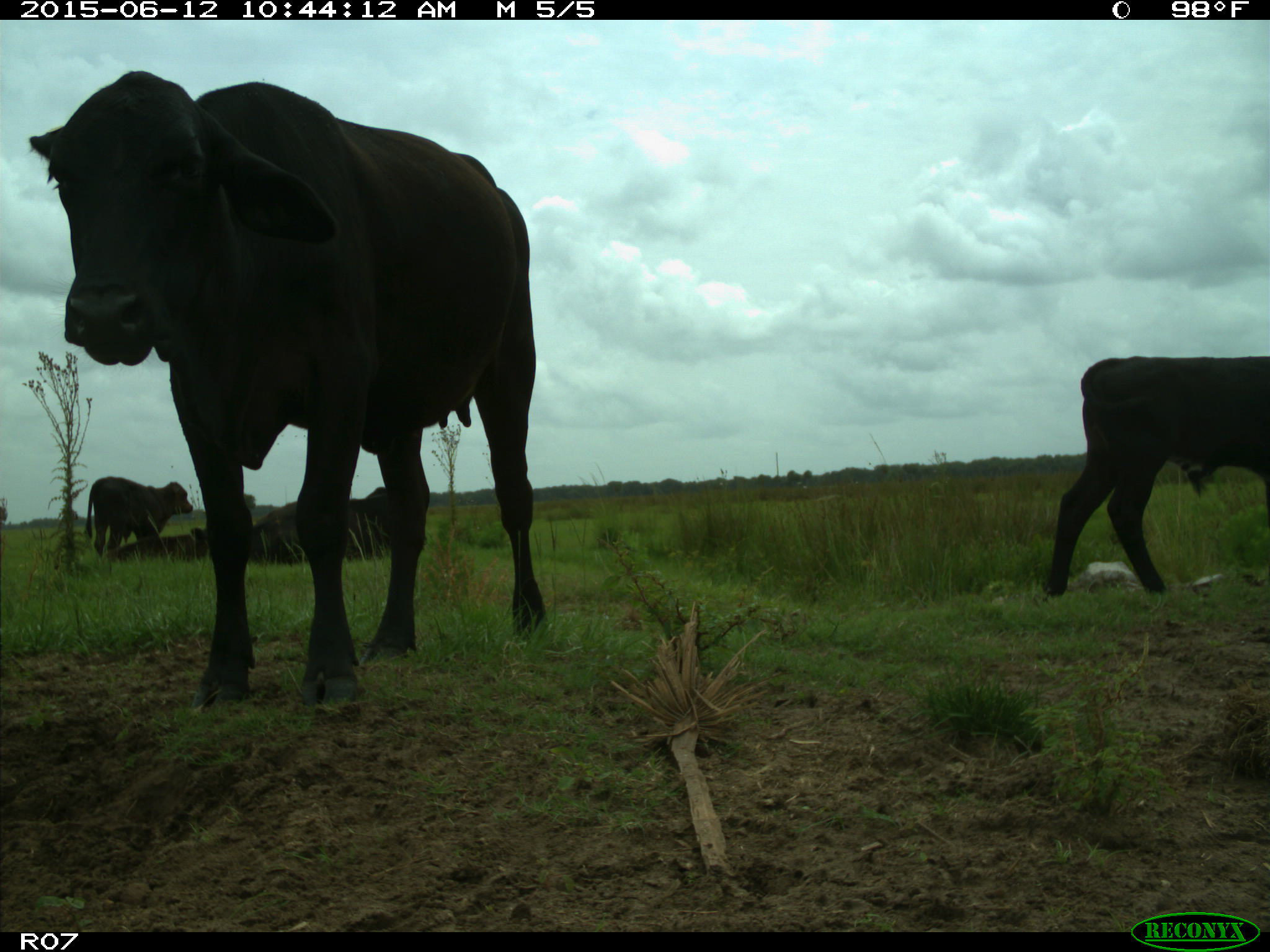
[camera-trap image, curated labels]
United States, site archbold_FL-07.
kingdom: Animalia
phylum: Chordata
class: Mammalia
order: Artiodactyla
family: Bovidae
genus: Bos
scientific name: Bos taurus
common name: domestic cow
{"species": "Bos taurus (domestic cow)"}